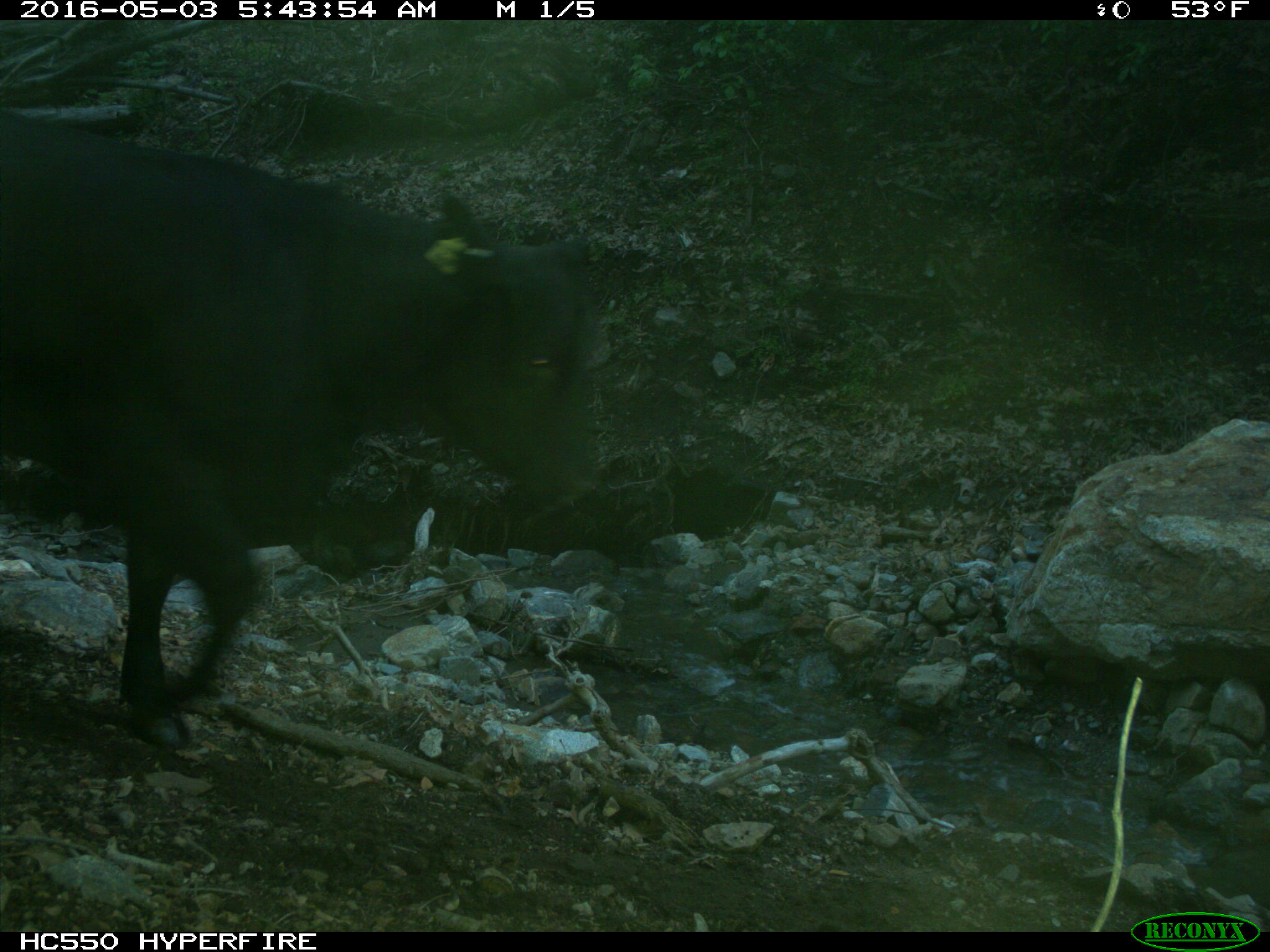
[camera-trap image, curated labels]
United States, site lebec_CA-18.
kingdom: Animalia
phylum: Chordata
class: Mammalia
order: Artiodactyla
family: Bovidae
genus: Bos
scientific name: Bos taurus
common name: domestic cow